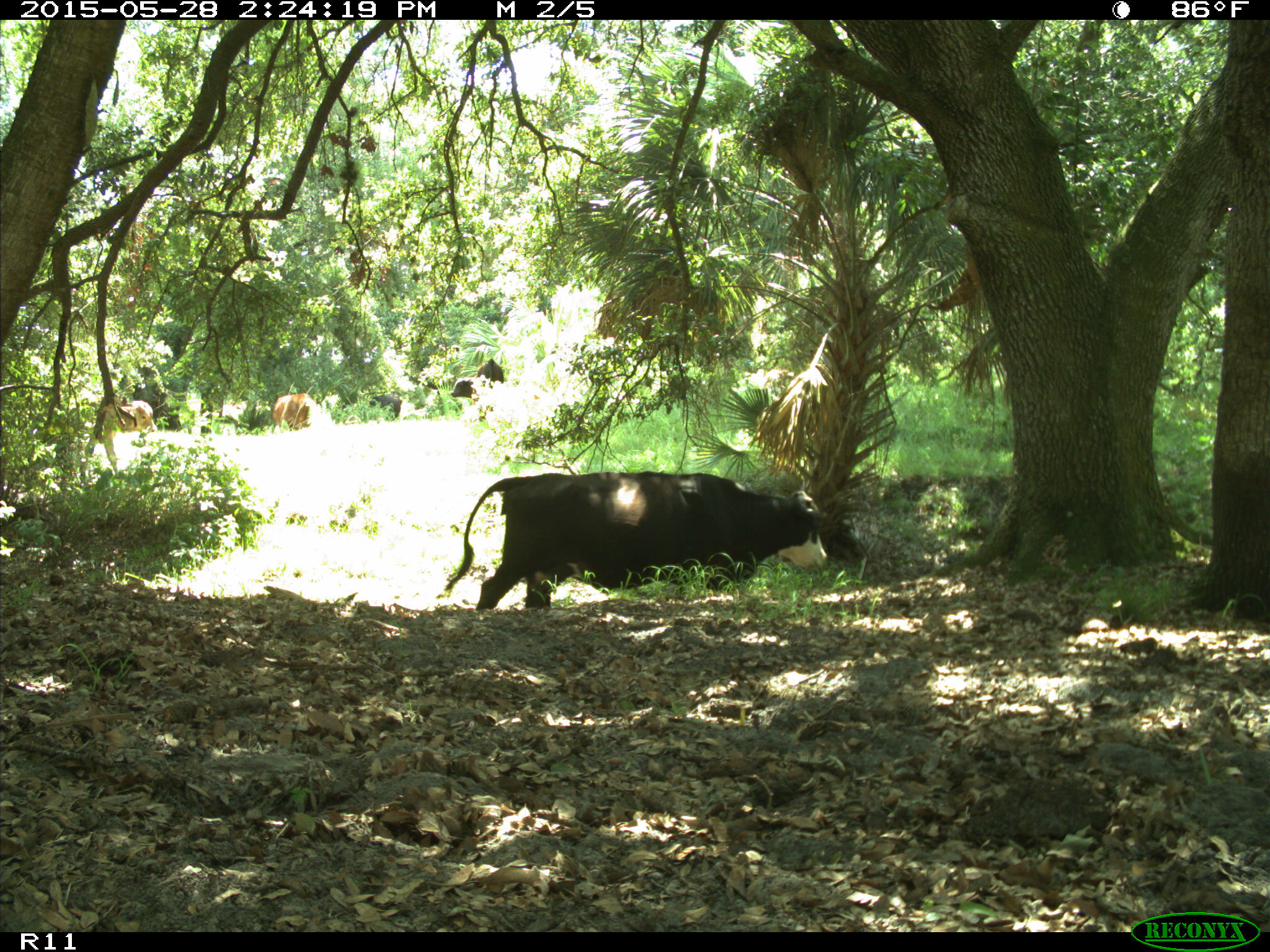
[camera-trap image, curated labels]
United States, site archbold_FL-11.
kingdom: Animalia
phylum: Chordata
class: Mammalia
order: Artiodactyla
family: Bovidae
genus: Bos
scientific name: Bos taurus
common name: domestic cow